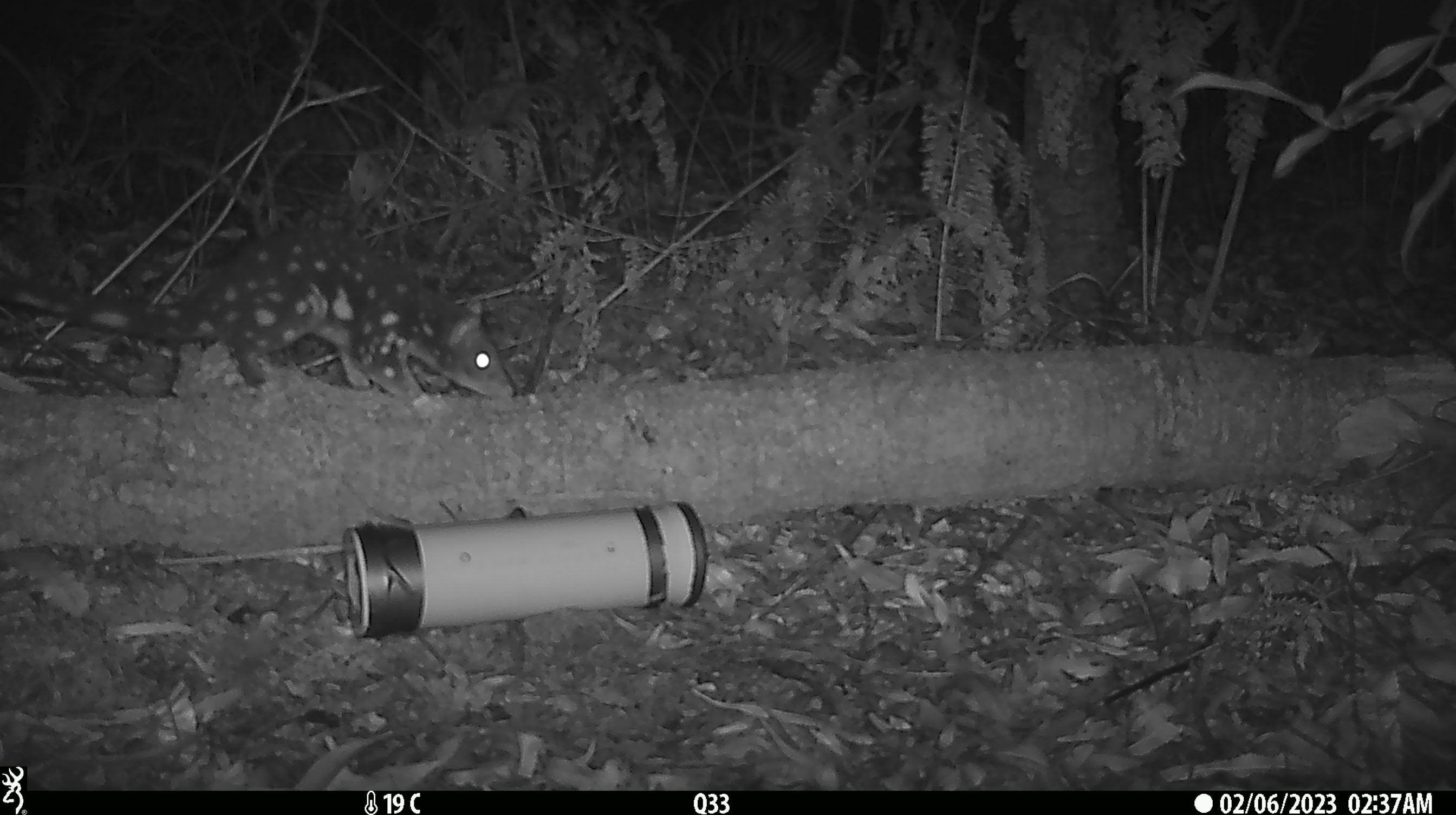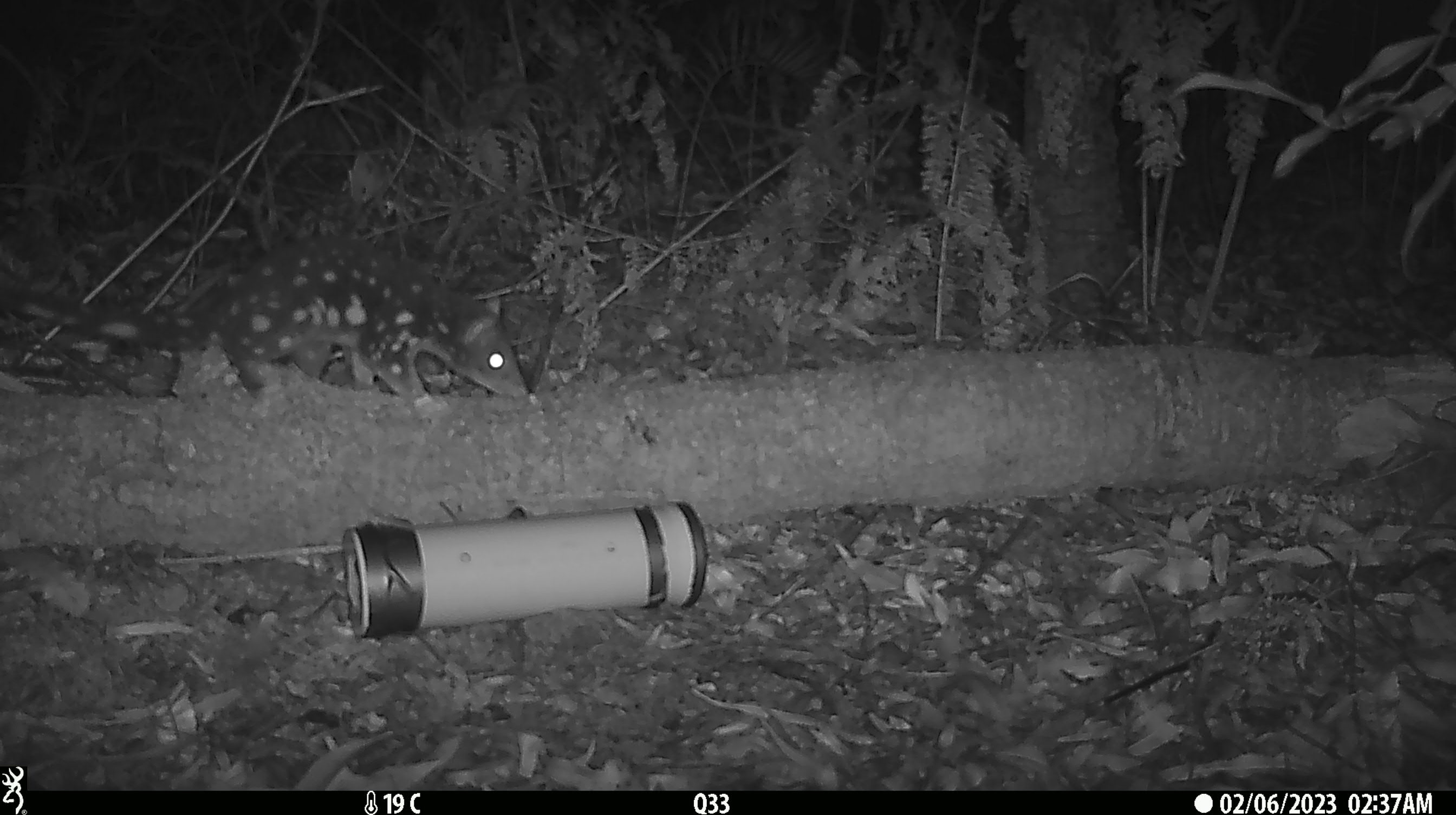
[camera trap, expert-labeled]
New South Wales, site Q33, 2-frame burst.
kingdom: Animalia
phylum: Chordata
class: Mammalia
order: Dasyuromorphia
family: Dasyuridae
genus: Dasyurus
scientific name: Dasyurus maculatus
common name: spotted-tailed quoll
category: quoll